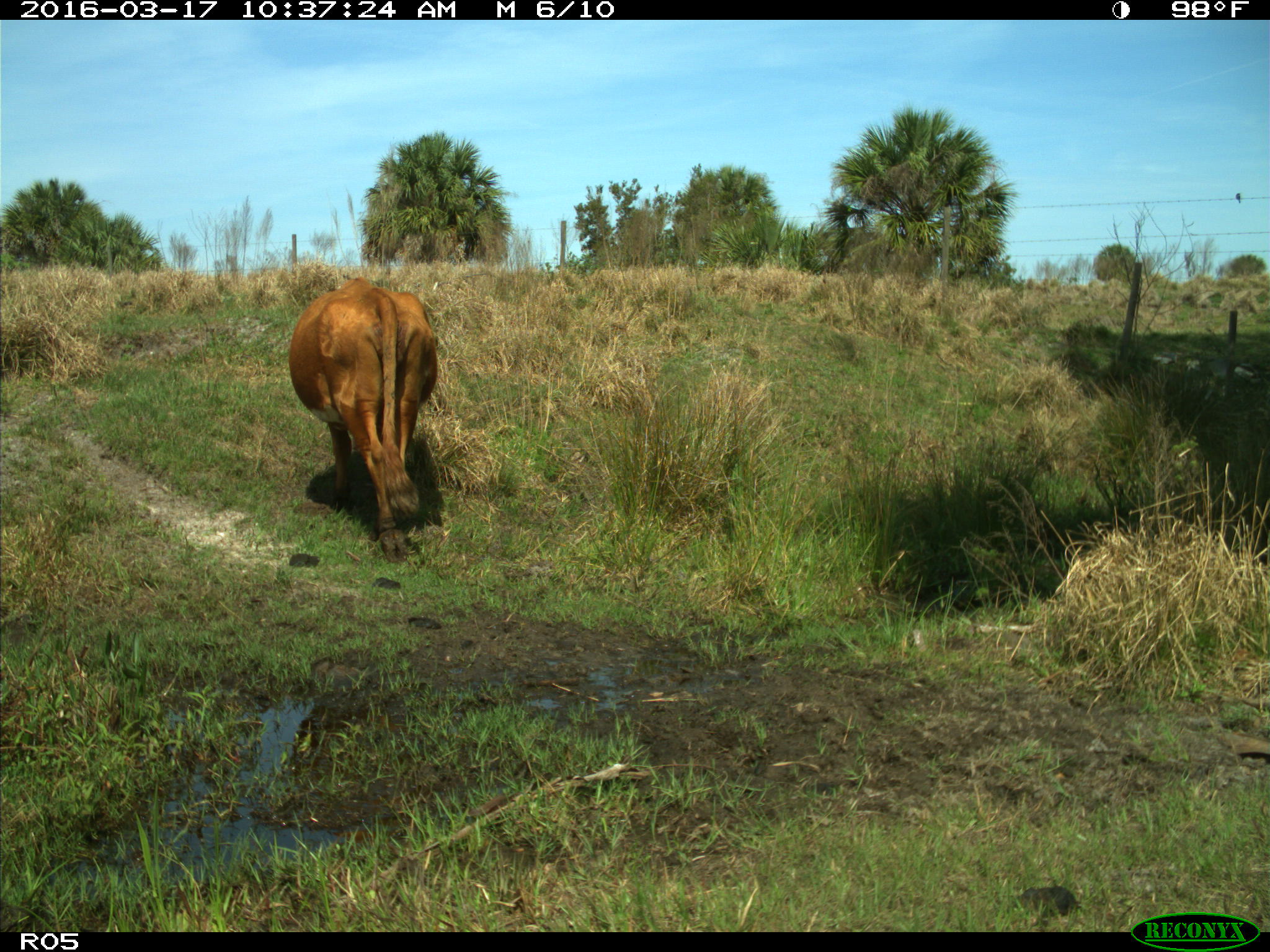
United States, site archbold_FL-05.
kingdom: Animalia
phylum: Chordata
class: Mammalia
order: Artiodactyla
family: Bovidae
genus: Bos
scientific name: Bos taurus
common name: domestic cow